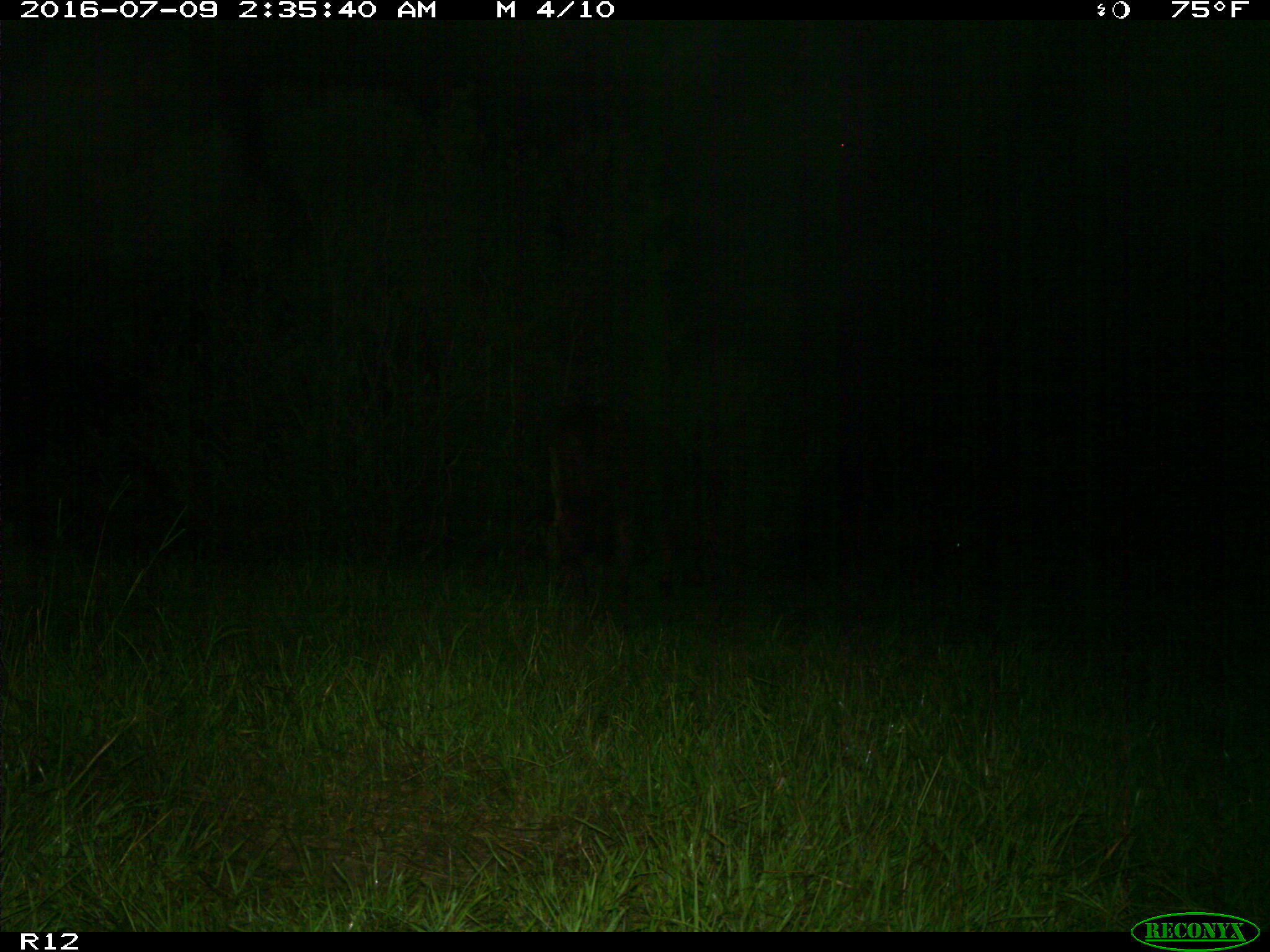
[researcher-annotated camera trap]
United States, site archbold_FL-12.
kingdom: Animalia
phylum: Chordata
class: Mammalia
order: Artiodactyla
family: Bovidae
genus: Bos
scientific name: Bos taurus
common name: domestic cow